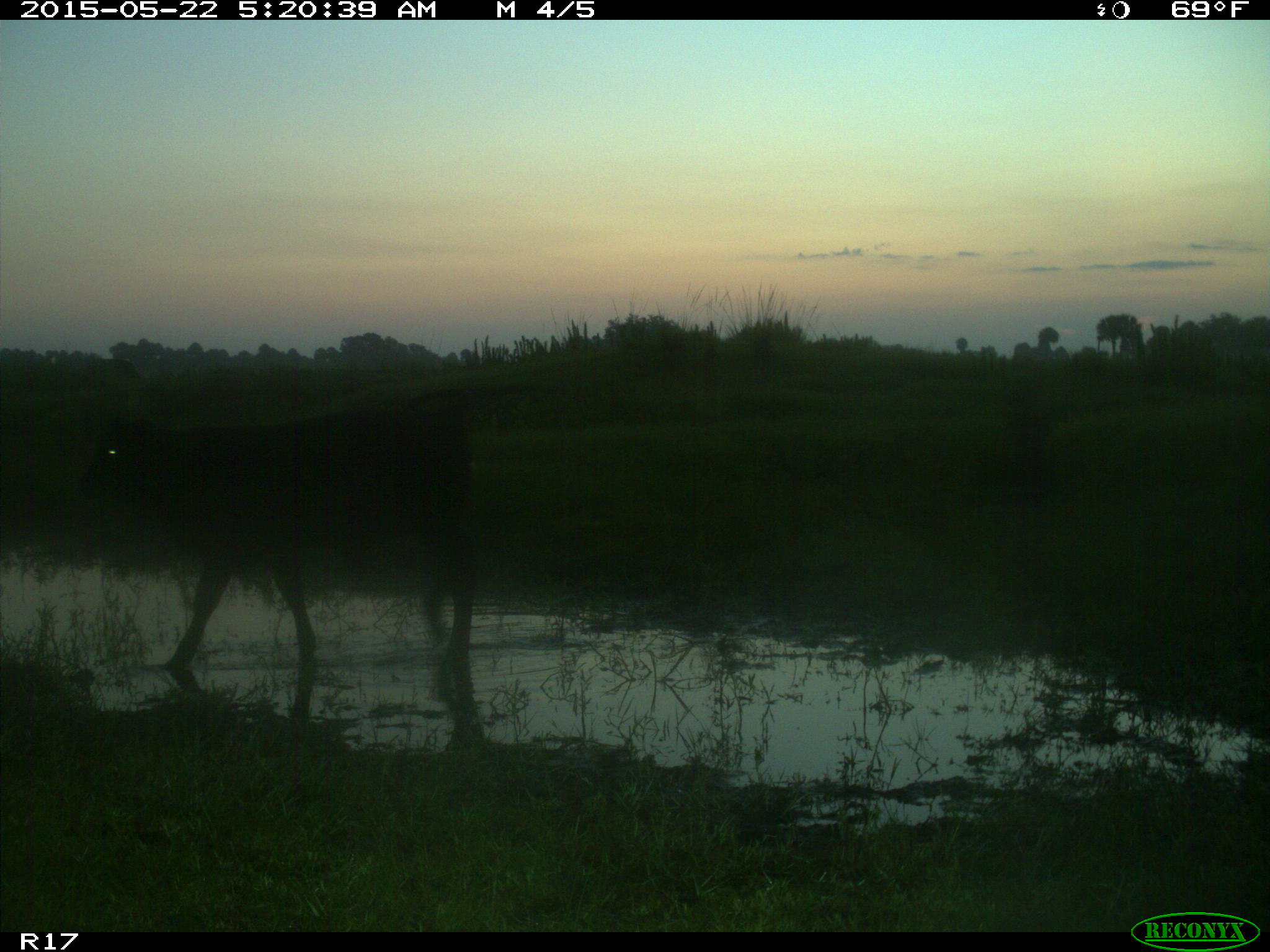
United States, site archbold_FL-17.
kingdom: Animalia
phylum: Chordata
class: Mammalia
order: Artiodactyla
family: Bovidae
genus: Bos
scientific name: Bos taurus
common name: domestic cow